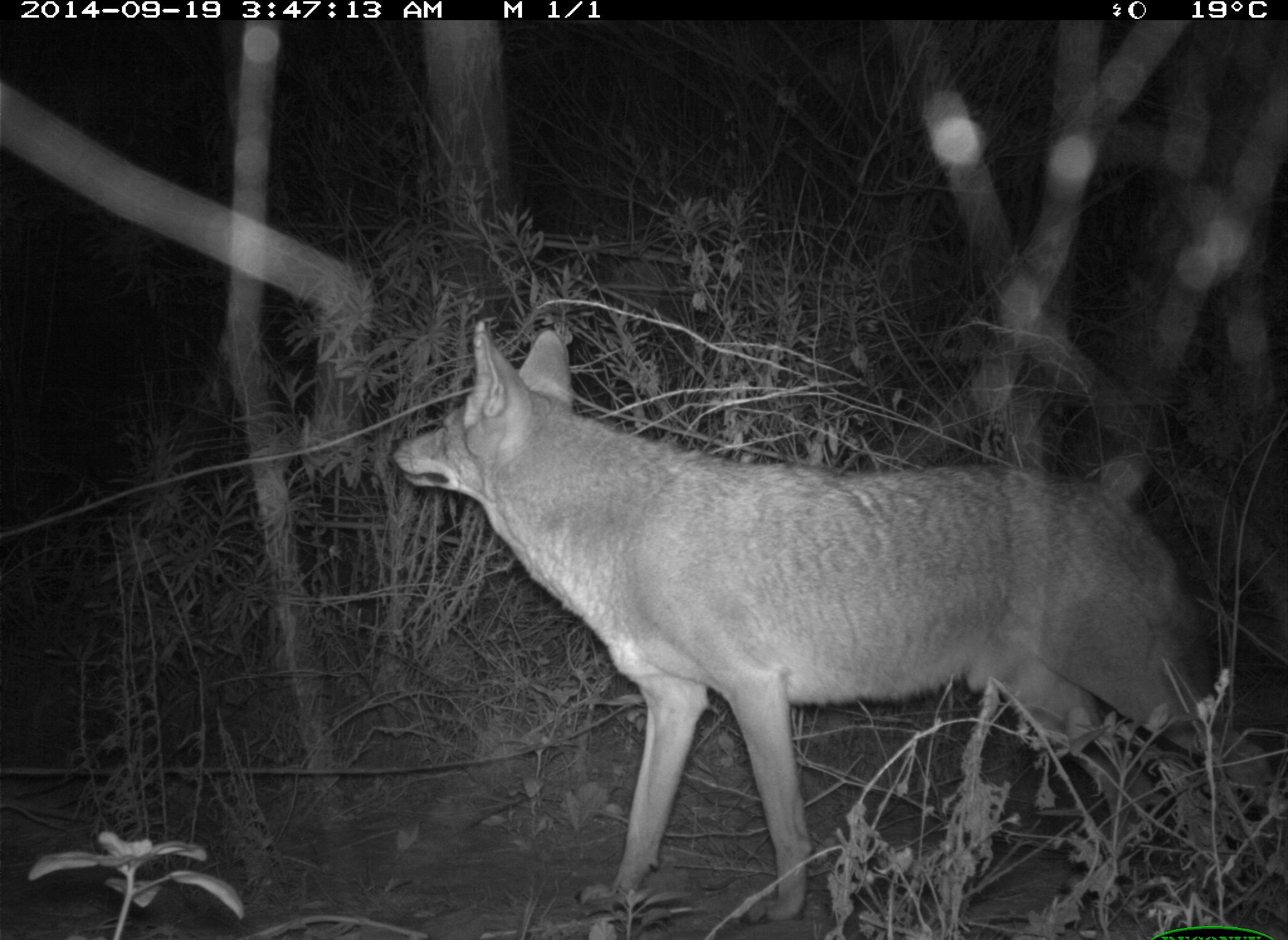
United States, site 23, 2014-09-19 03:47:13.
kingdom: Animalia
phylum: Chordata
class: Mammalia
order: Carnivora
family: Canidae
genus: Canis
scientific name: Canis latrans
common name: coyote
Coyote (Canis latrans).